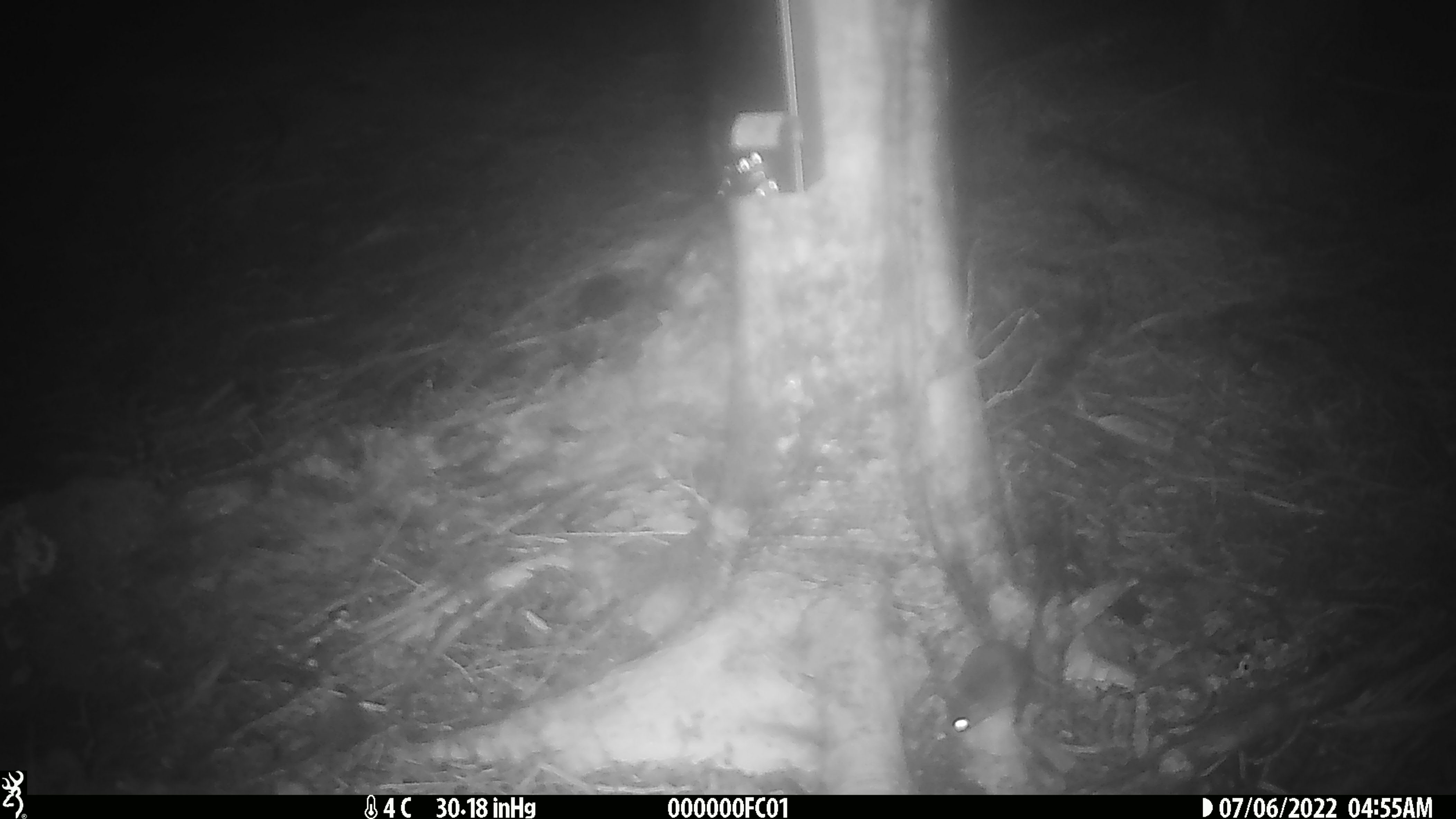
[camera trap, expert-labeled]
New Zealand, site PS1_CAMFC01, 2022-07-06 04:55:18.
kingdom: Animalia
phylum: Chordata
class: Mammalia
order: Rodentia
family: Muridae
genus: Mus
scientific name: Mus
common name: mouse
Mouse (Mus).